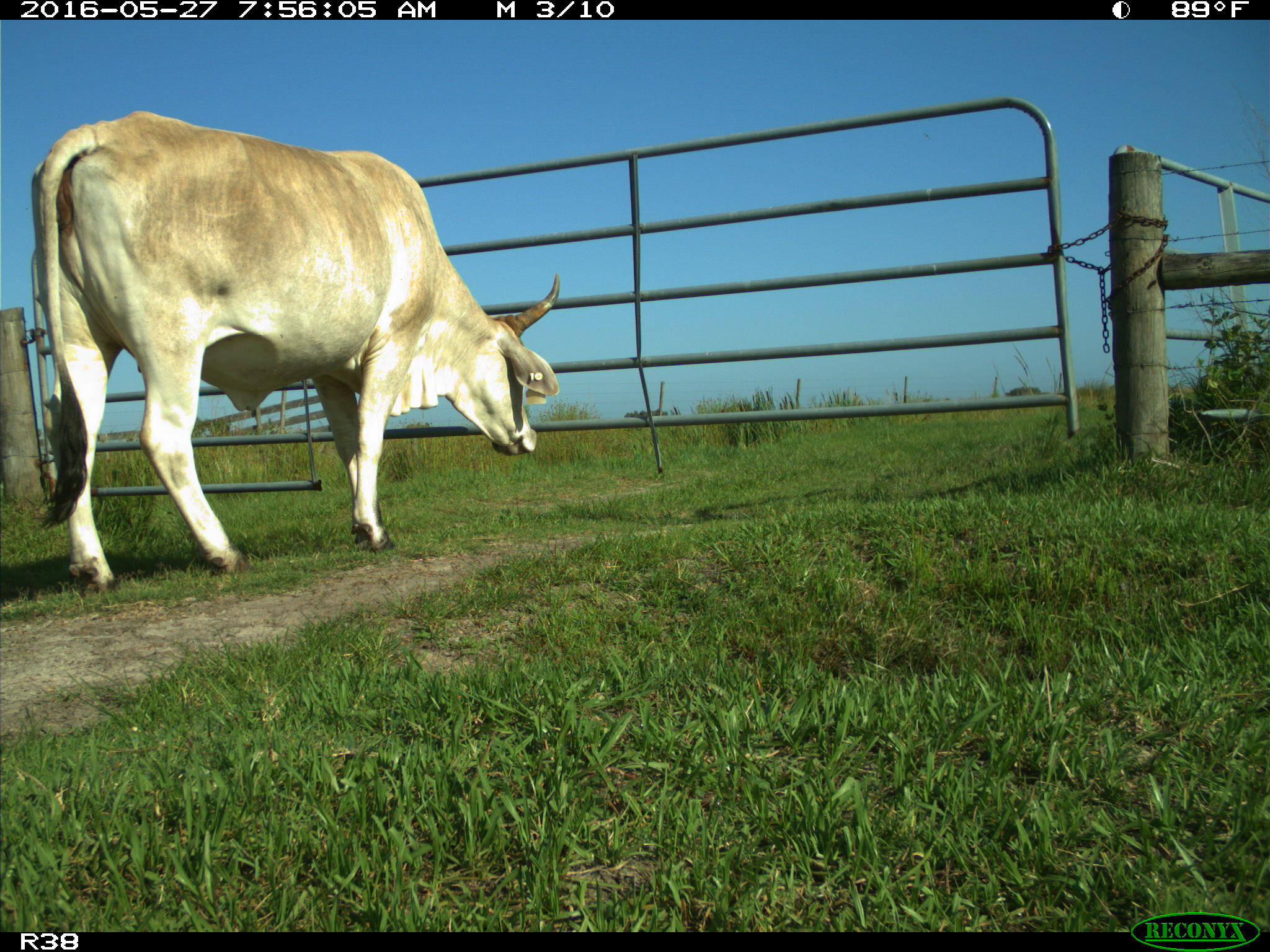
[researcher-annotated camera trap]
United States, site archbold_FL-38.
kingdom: Animalia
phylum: Chordata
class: Mammalia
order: Artiodactyla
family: Bovidae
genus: Bos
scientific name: Bos taurus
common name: domestic cow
Bos taurus (domestic cow).